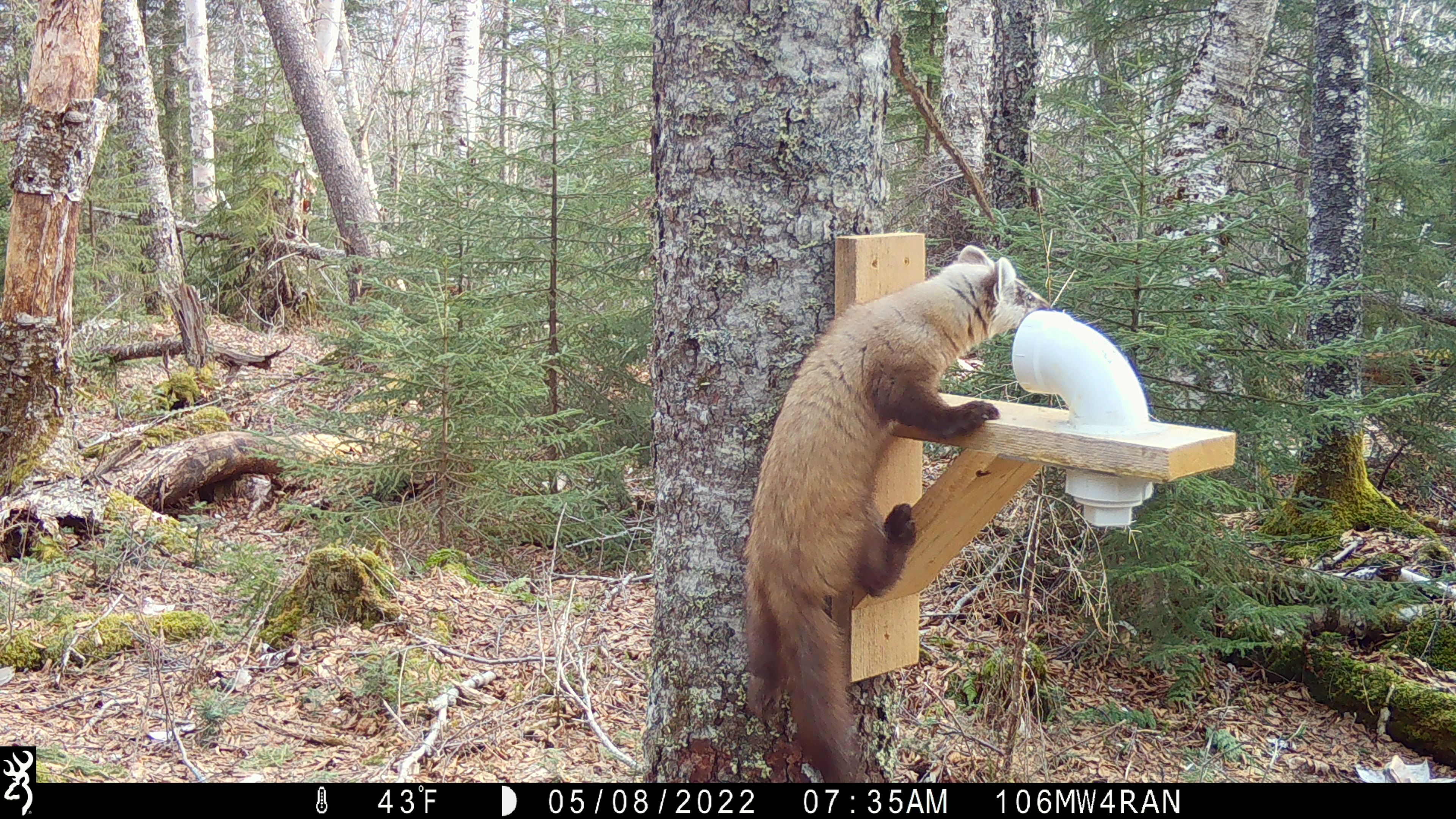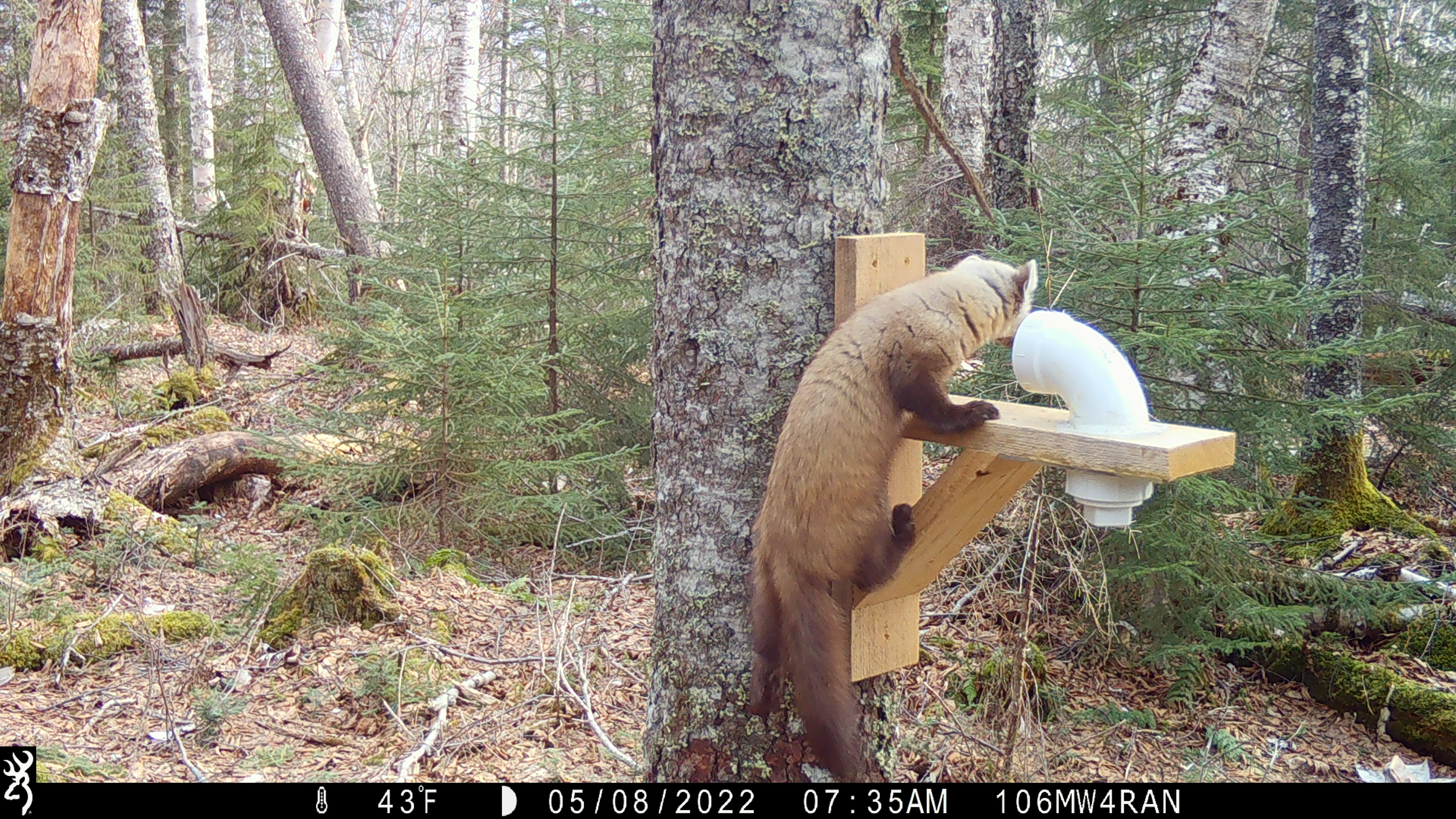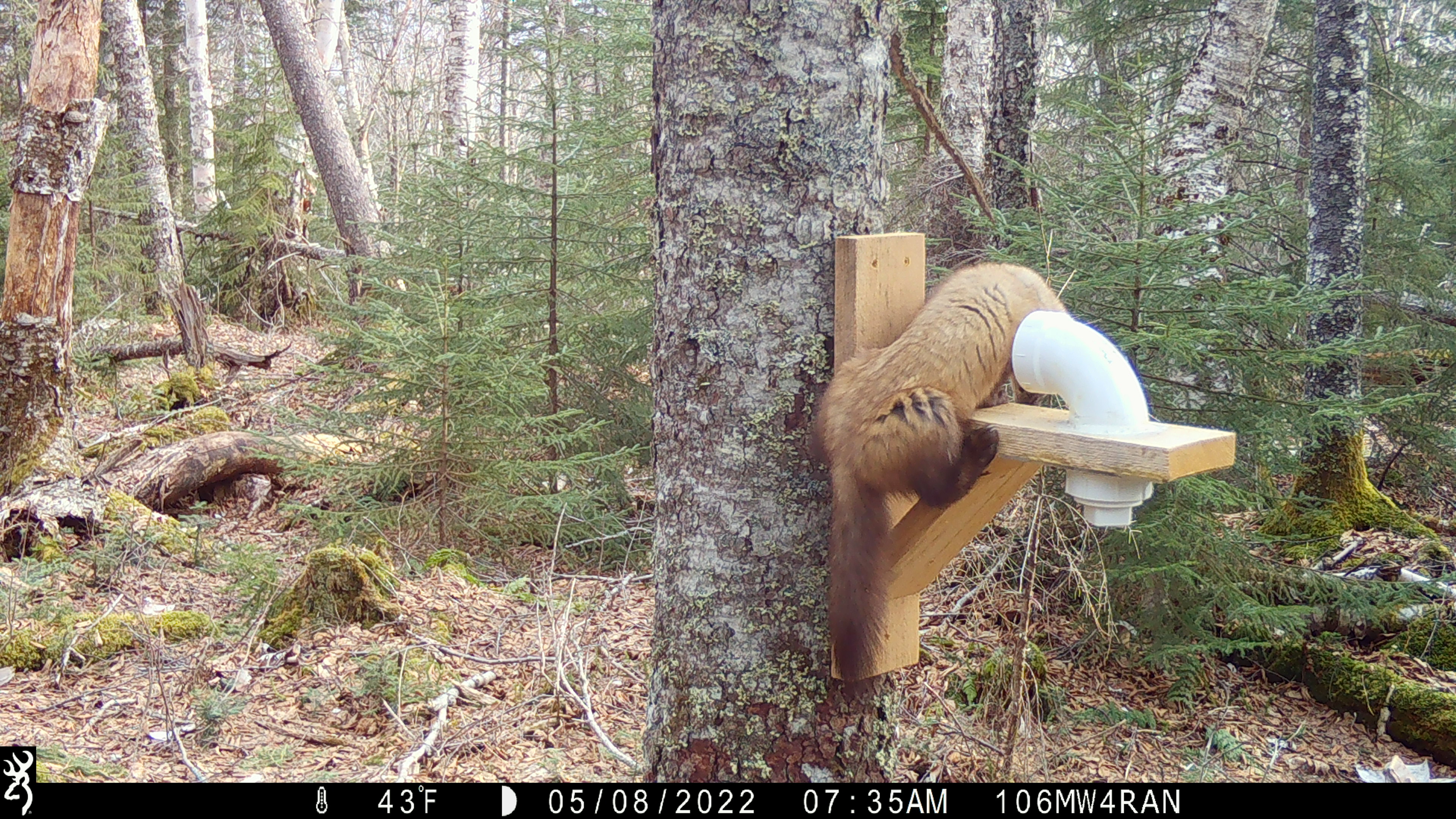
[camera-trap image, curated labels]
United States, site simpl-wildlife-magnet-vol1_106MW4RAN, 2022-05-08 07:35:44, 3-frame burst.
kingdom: Animalia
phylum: Chordata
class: Mammalia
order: Carnivora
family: Mustelidae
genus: Martes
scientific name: Martes americana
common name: american marten